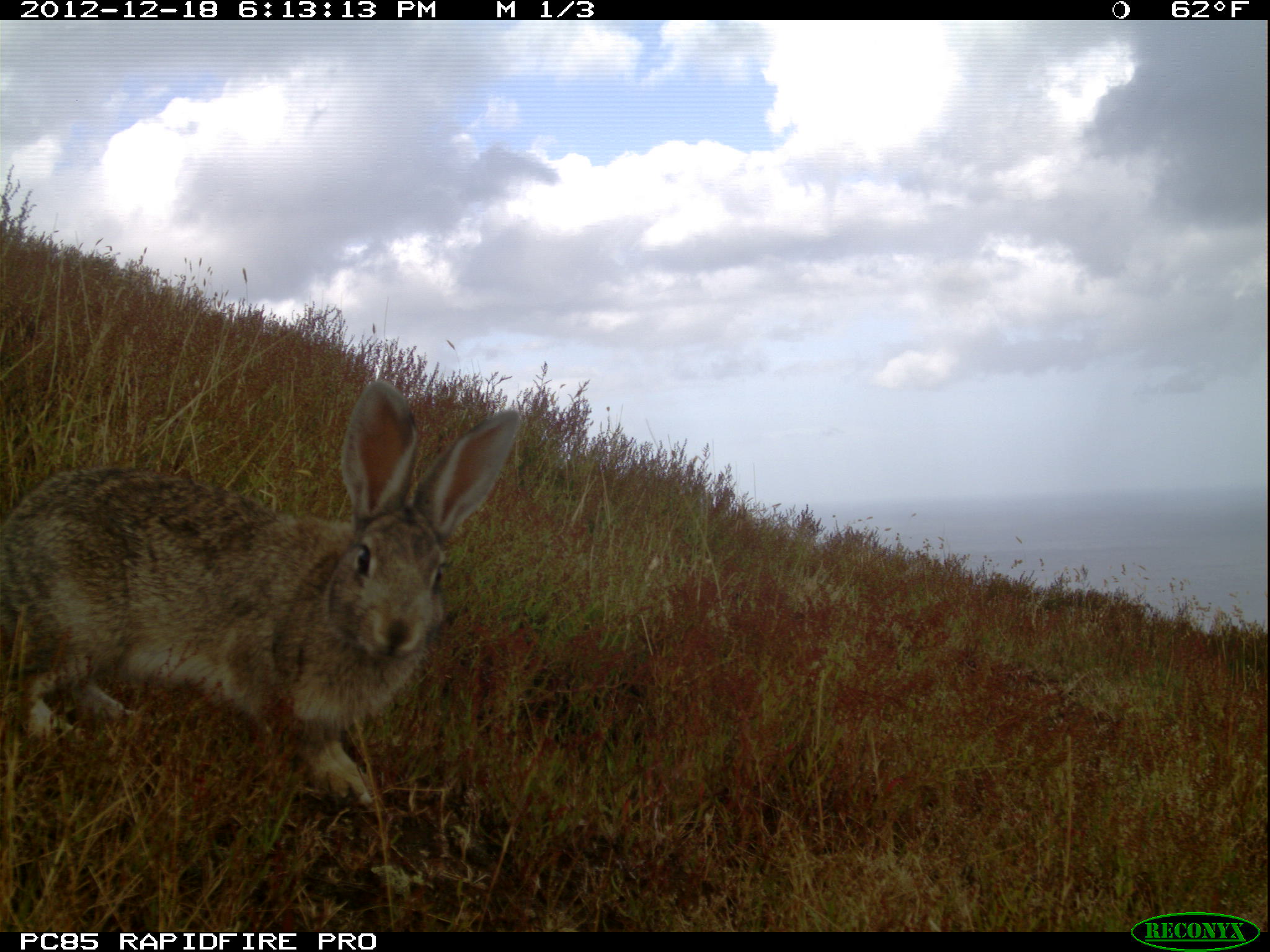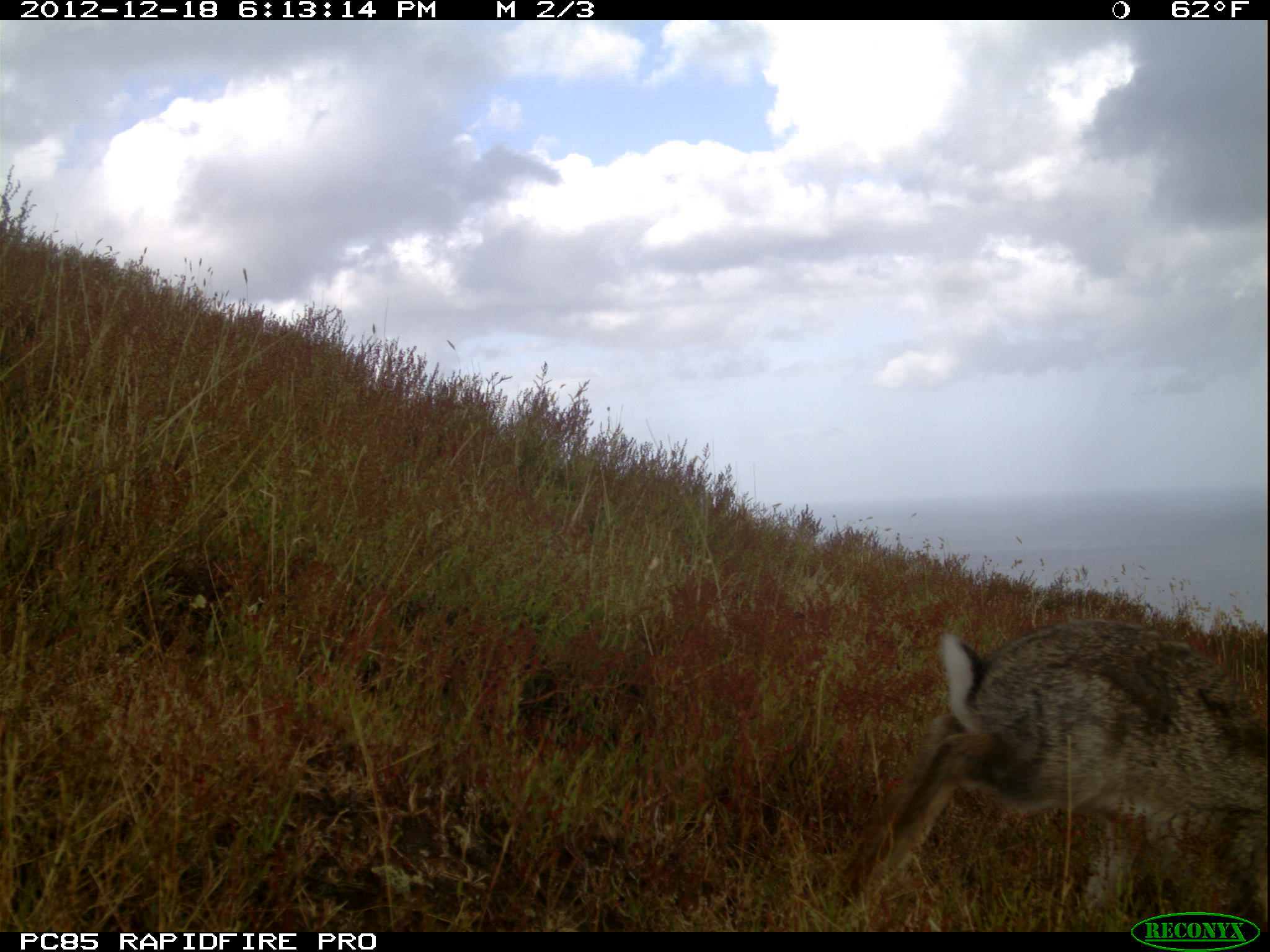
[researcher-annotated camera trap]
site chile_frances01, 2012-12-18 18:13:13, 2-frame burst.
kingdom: Animalia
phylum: Chordata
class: Mammalia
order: Lagomorpha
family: Leporidae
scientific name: Leporidae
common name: rabbits and hares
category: rabbit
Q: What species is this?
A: Rabbit (rabbits and hares) (Leporidae).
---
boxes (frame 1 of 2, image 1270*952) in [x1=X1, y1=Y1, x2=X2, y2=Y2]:
rabbit: [x1=0, y1=384, x2=523, y2=834]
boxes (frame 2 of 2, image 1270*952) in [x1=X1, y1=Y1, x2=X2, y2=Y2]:
rabbit: [x1=832, y1=615, x2=1270, y2=931]